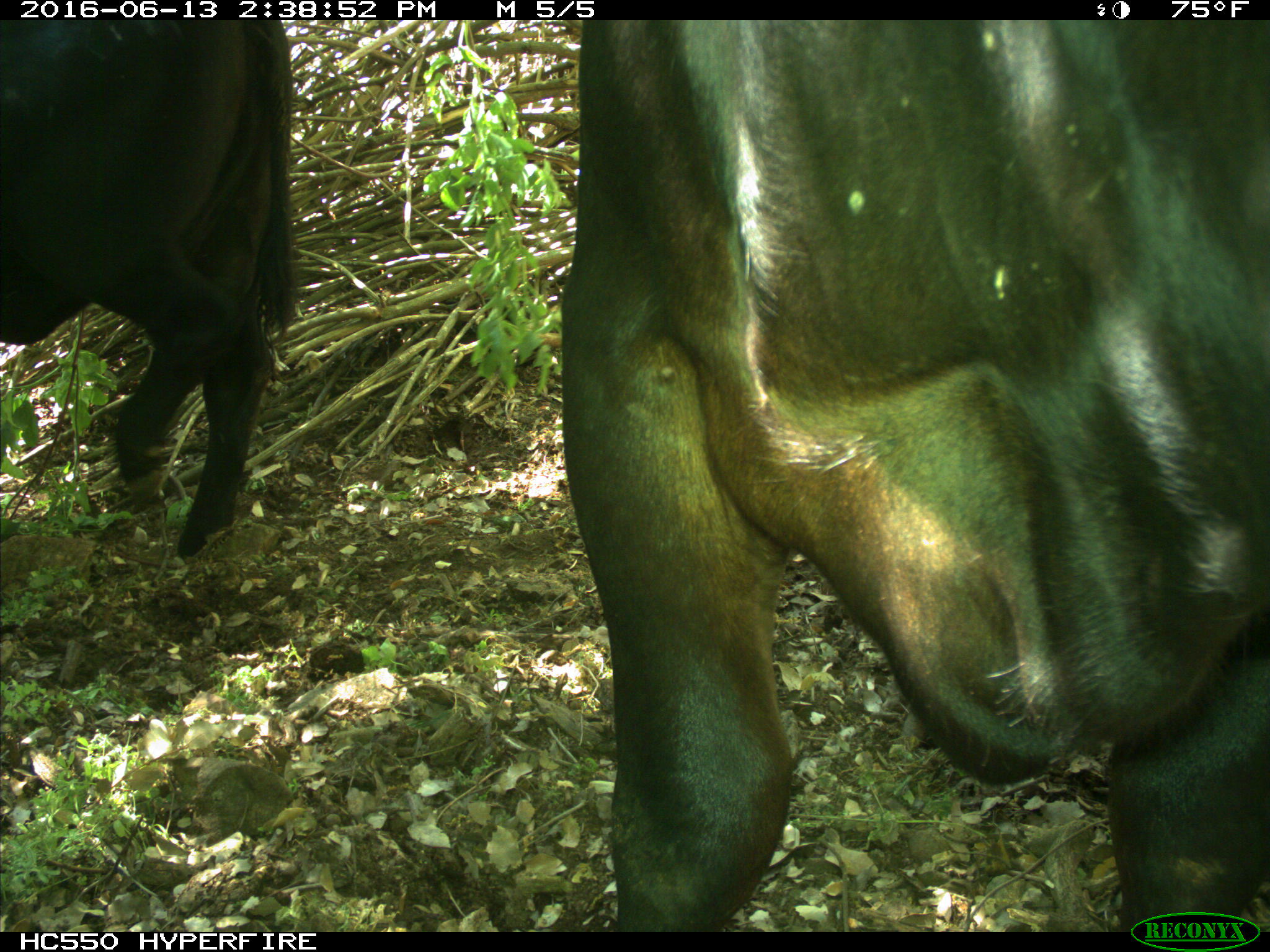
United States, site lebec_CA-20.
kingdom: Animalia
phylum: Chordata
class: Mammalia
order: Artiodactyla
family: Bovidae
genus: Bos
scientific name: Bos taurus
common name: domestic cow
Bos taurus (domestic cow).